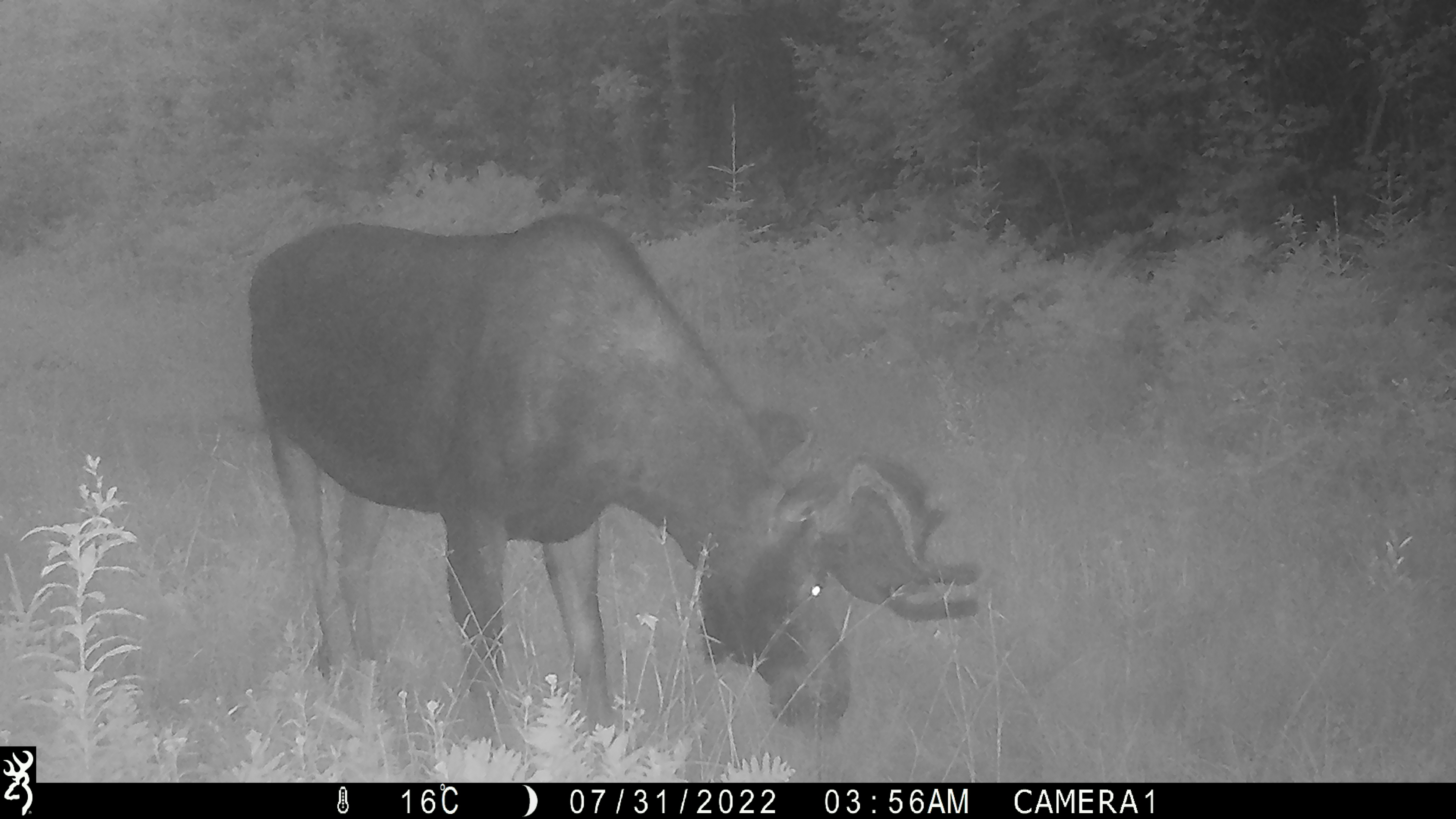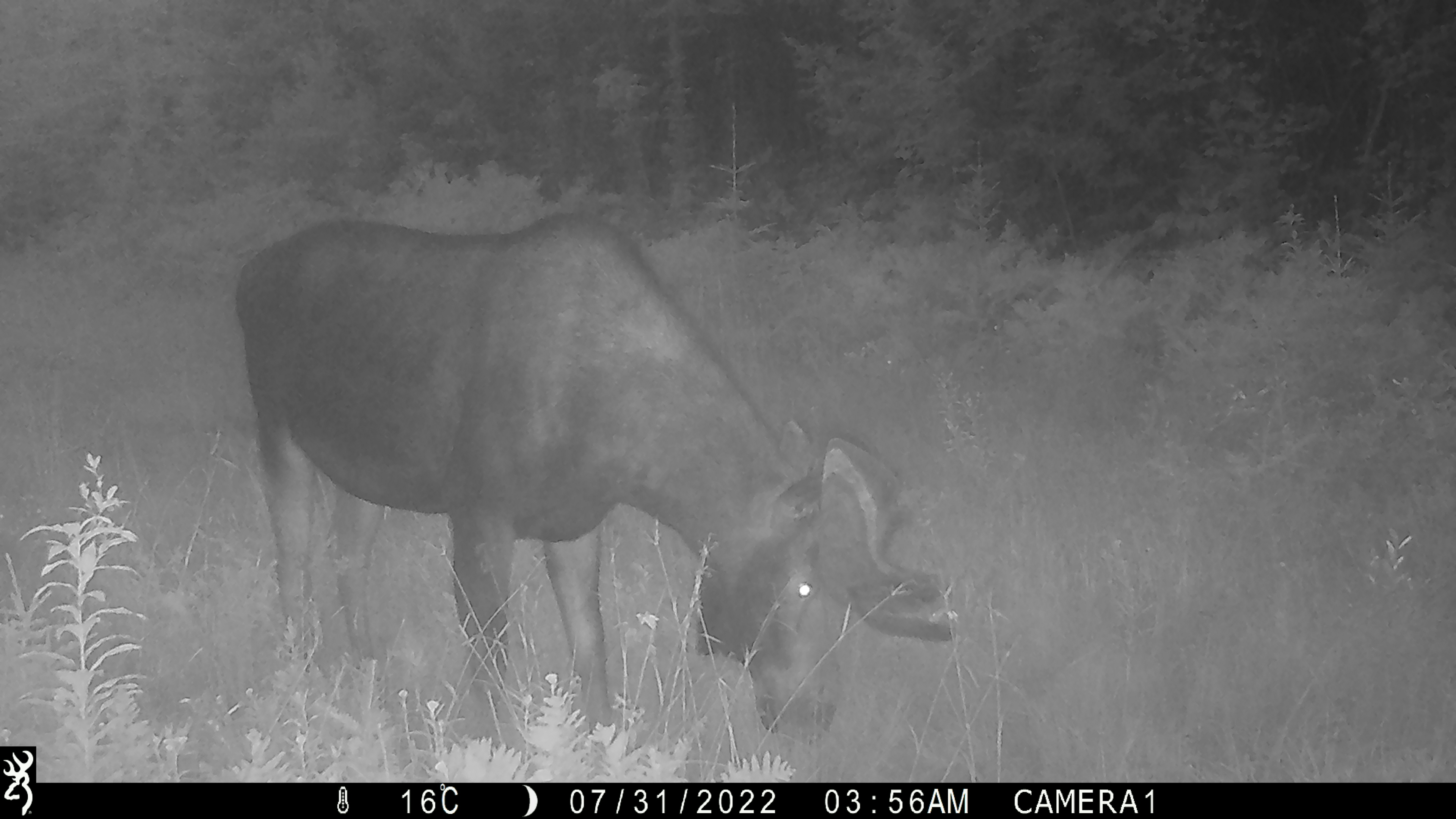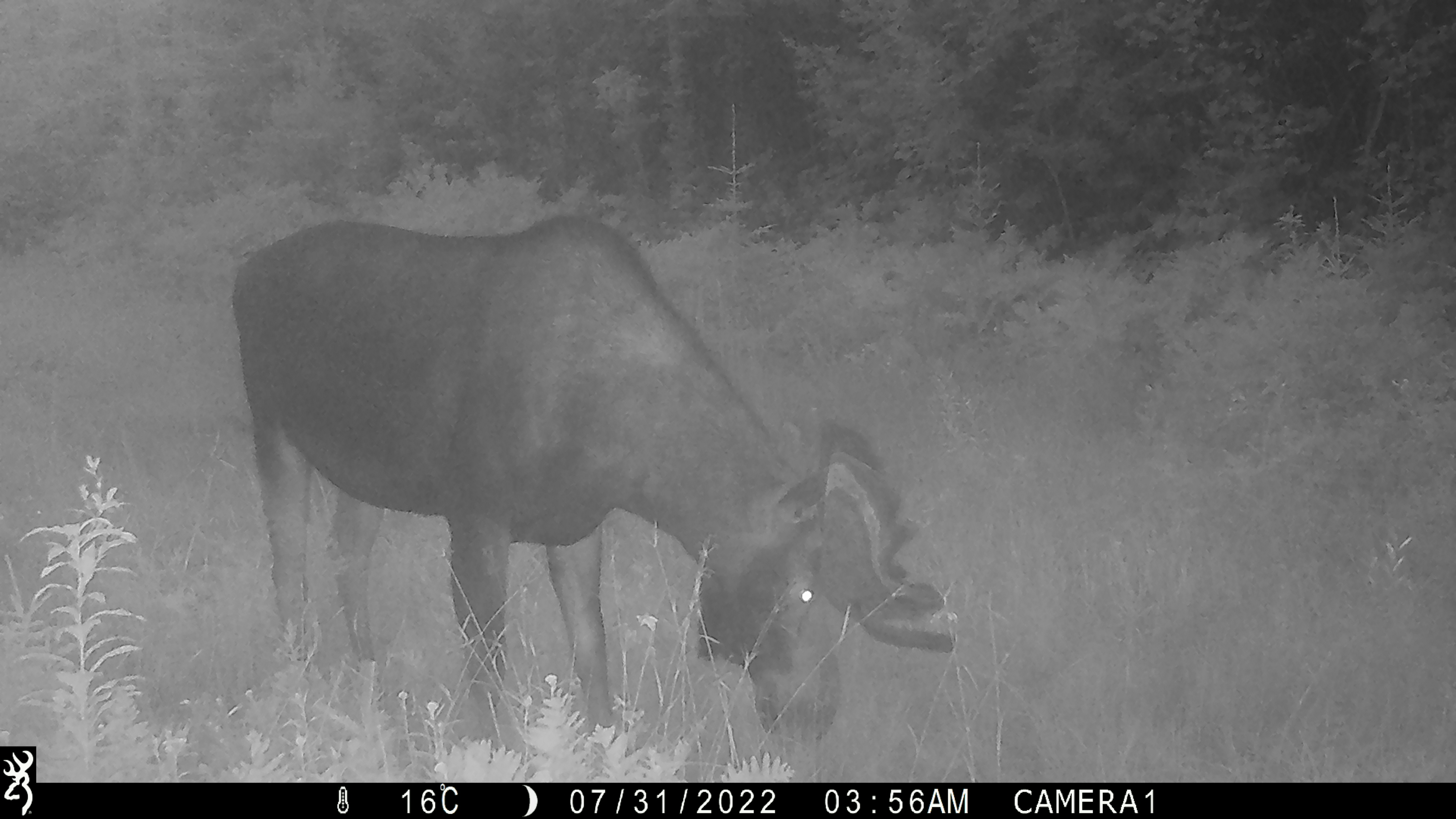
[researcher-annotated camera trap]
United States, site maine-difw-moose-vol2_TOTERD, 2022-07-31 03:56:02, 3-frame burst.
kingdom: Animalia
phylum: Chordata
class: Mammalia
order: Artiodactyla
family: Cervidae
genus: Alces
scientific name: Alces alces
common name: moose